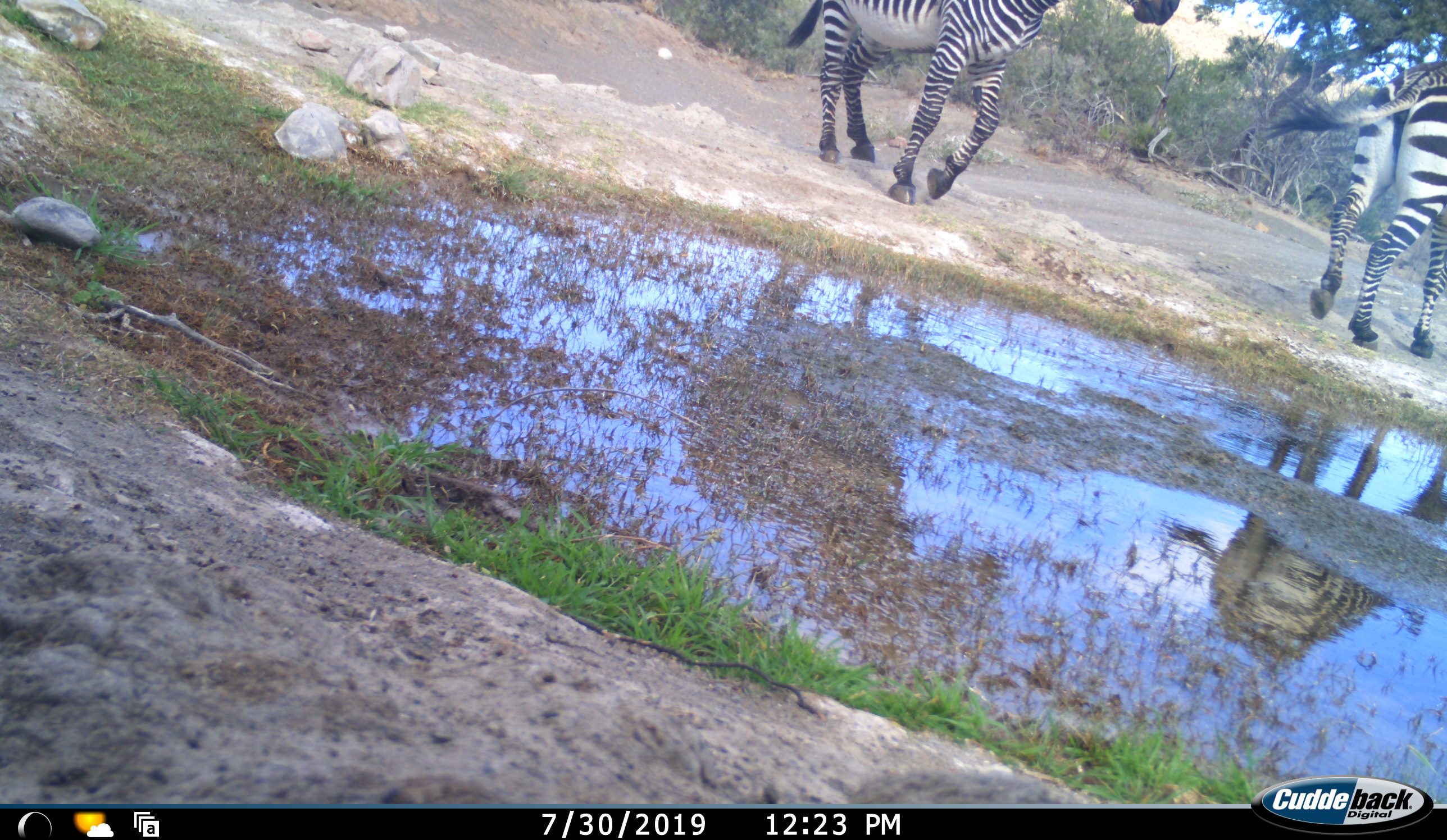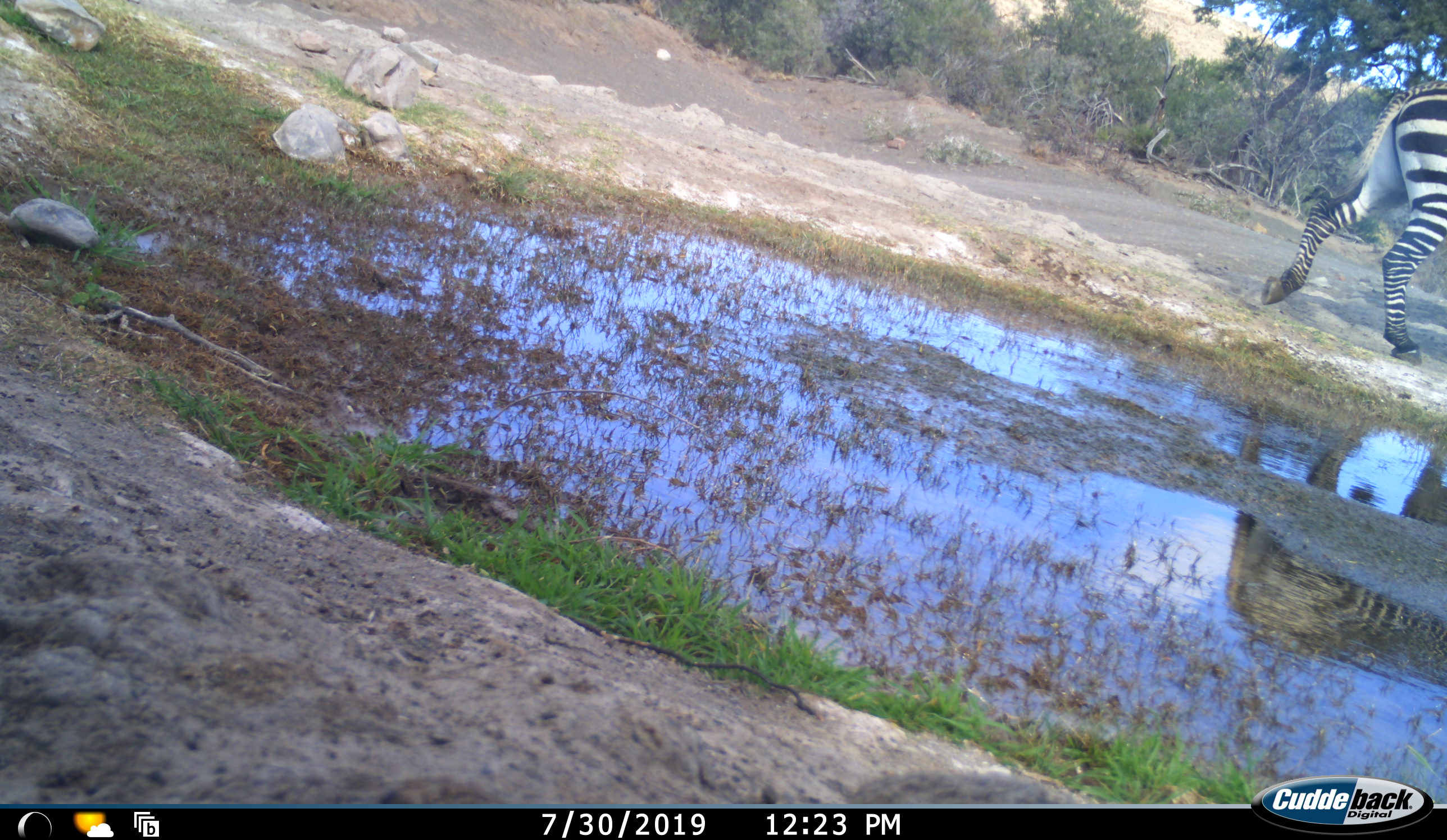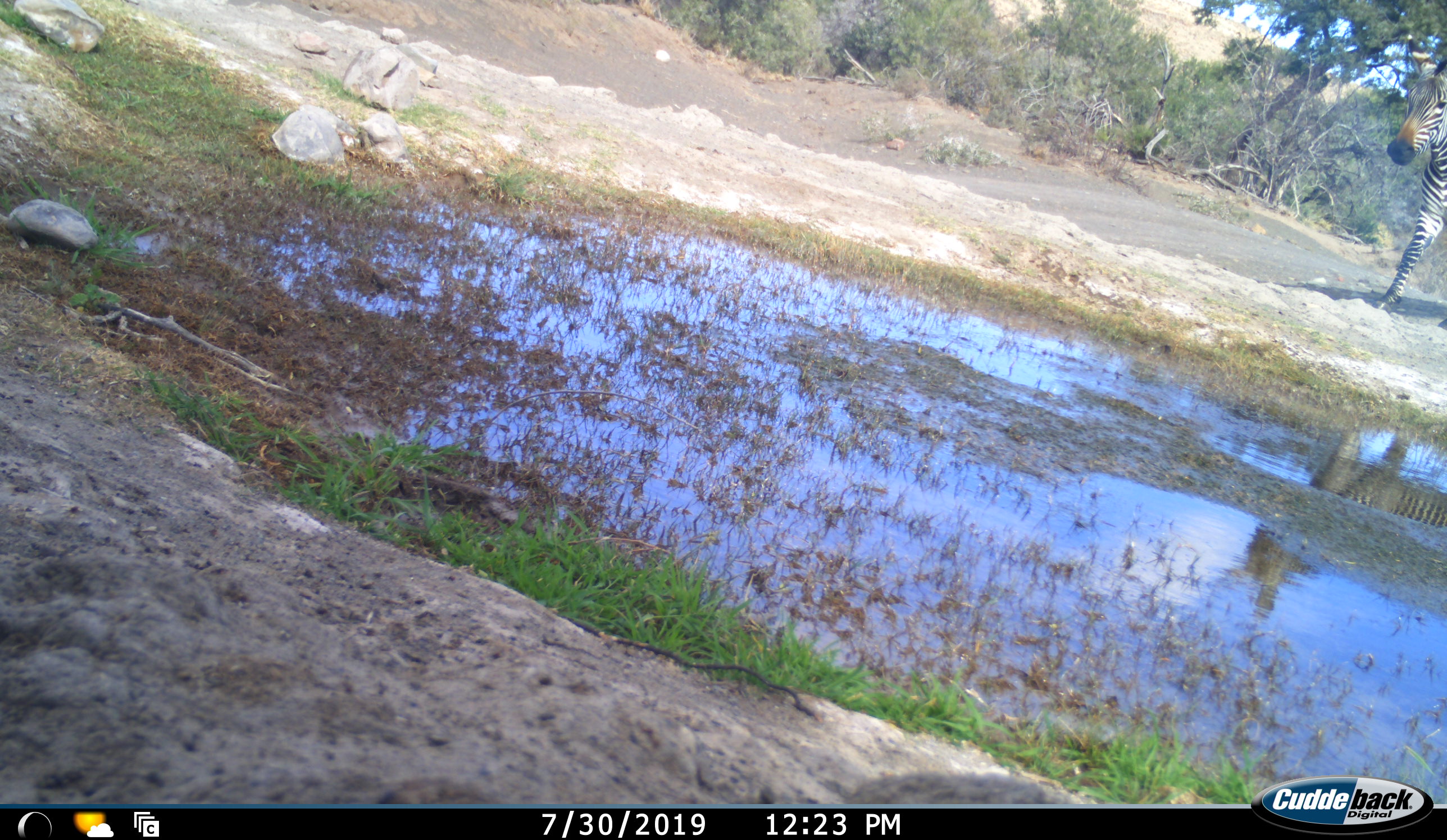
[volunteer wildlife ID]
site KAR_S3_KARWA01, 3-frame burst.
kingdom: Animalia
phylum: Chordata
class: Mammalia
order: Perissodactyla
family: Equidae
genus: Equus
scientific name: Equus zebra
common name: mountain zebra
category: zebramountain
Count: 2.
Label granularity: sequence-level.